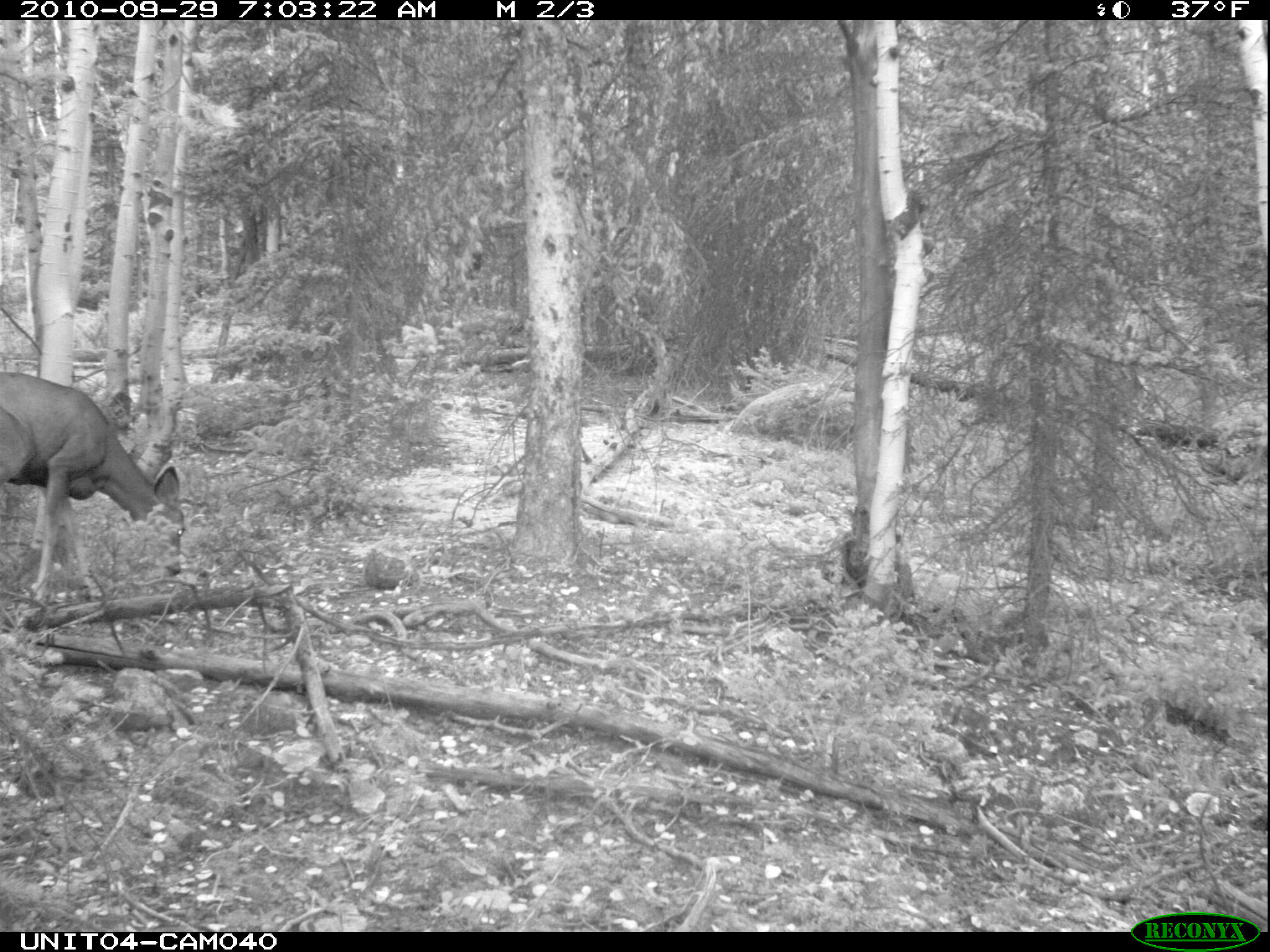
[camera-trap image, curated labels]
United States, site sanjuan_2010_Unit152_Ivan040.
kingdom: Animalia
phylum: Chordata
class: Mammalia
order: Artiodactyla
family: Cervidae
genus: Odocoileus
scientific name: Odocoileus hemionus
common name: mule deer